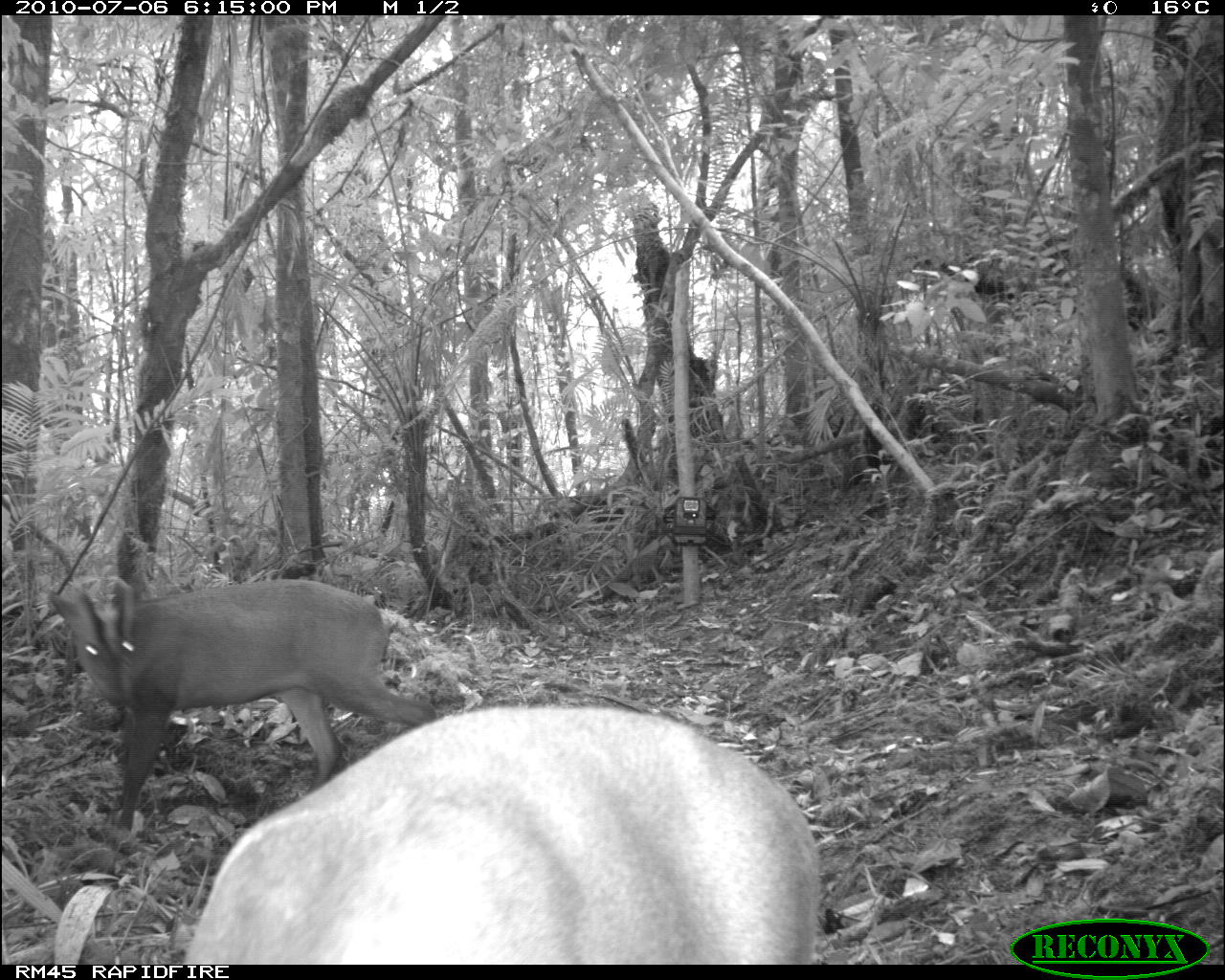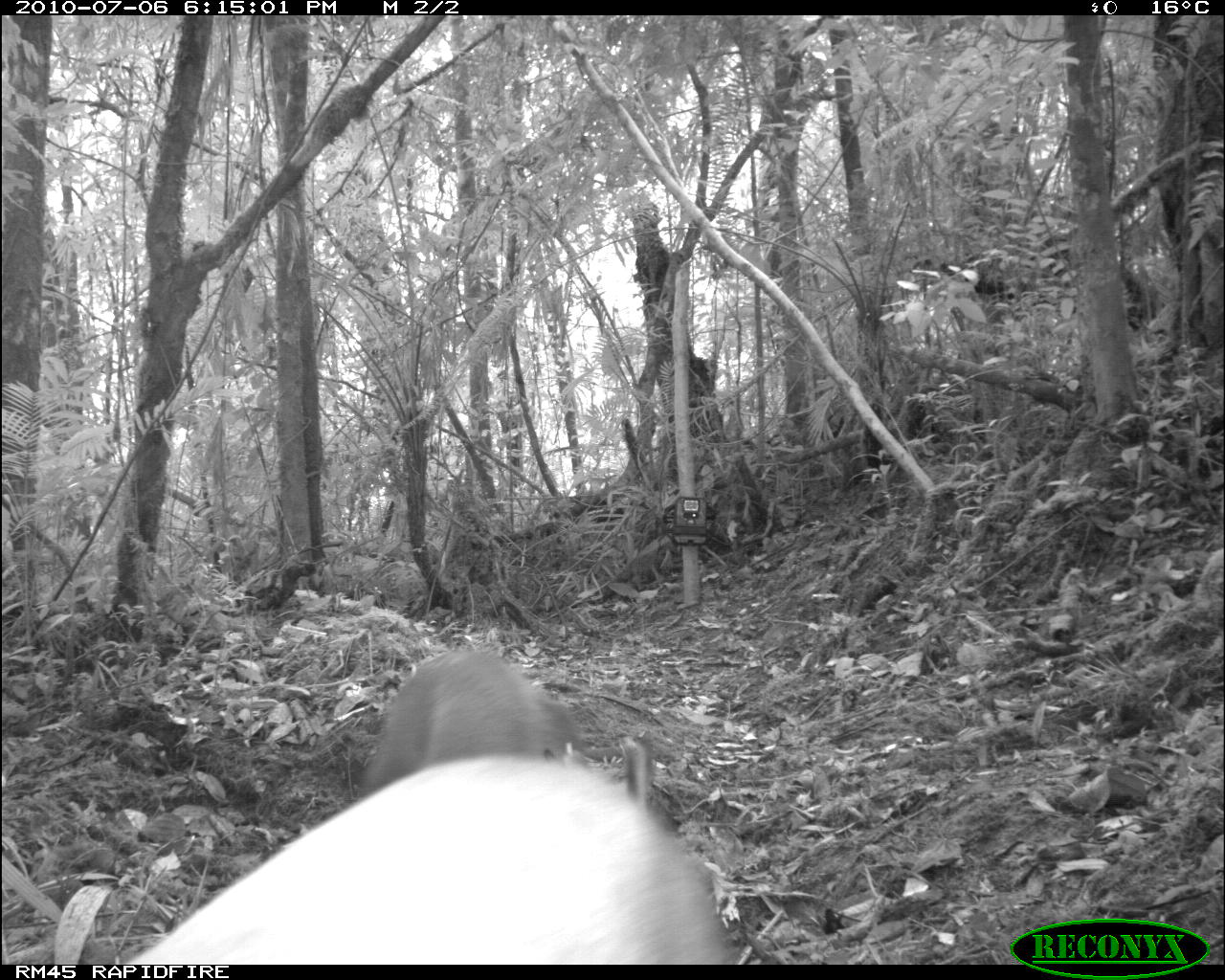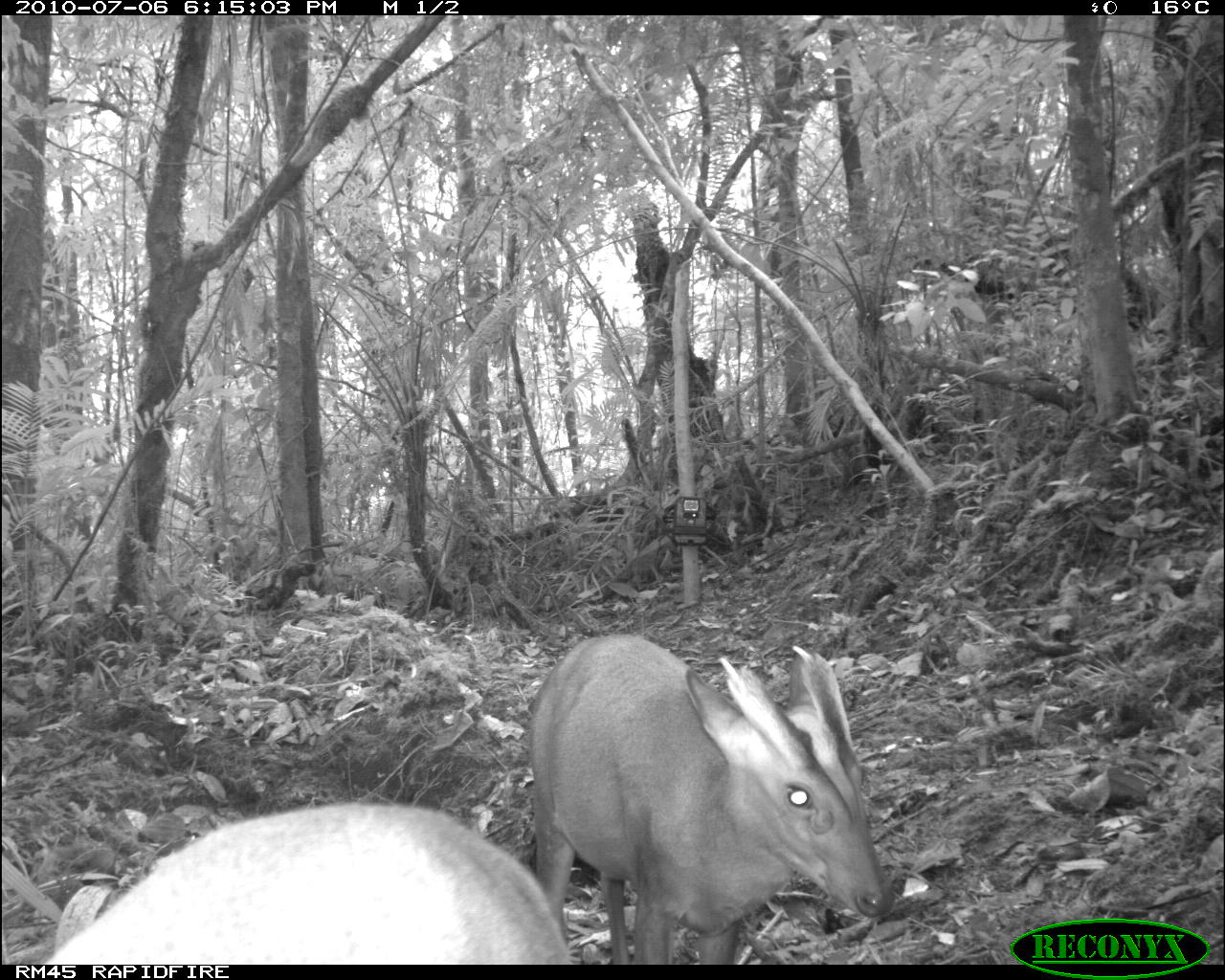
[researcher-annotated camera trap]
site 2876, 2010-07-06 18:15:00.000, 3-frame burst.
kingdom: Animalia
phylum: Chordata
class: Mammalia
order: Artiodactyla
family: Cervidae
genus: Muntiacus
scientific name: Muntiacus muntjak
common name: southern red muntjac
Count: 2.